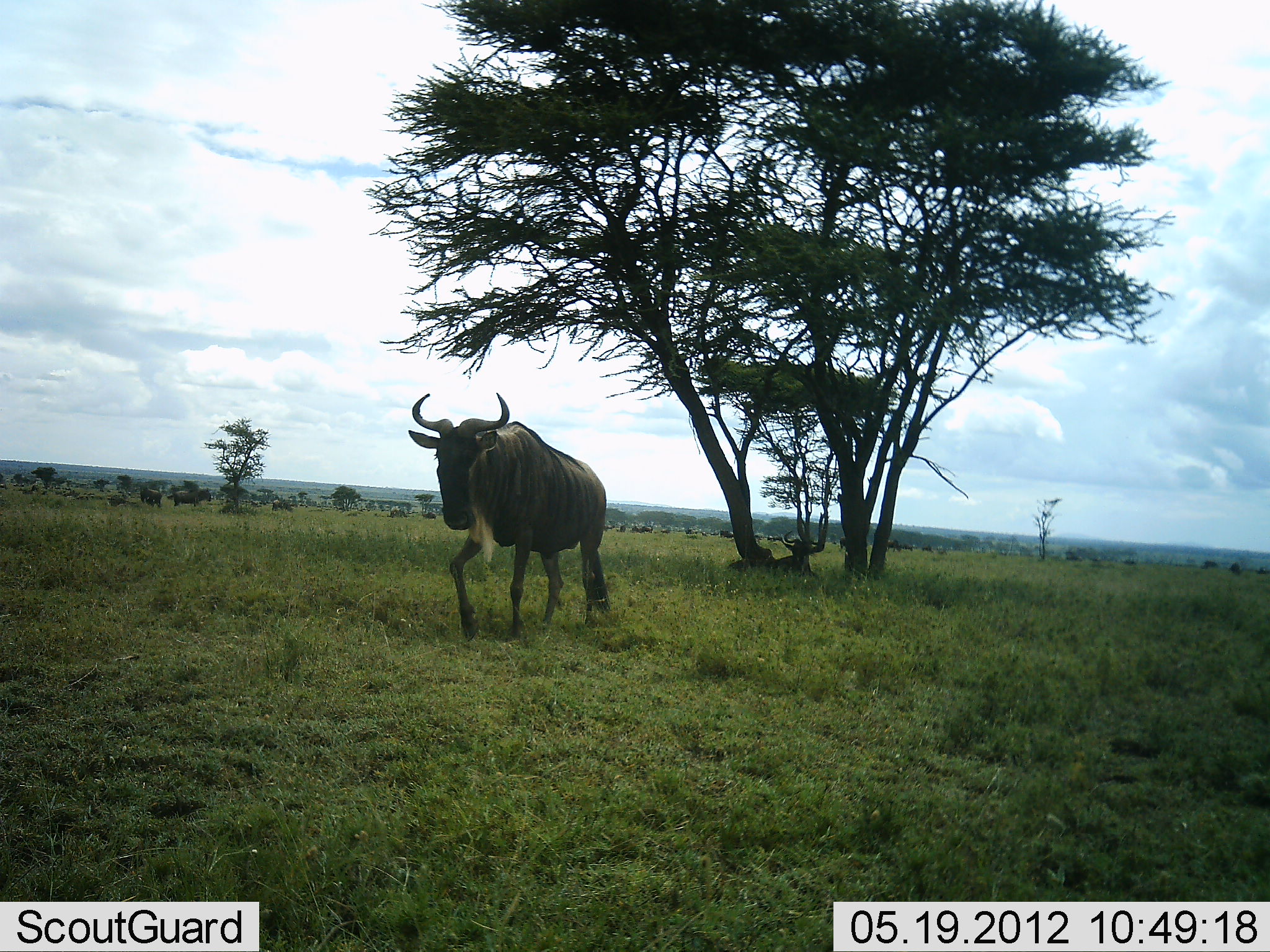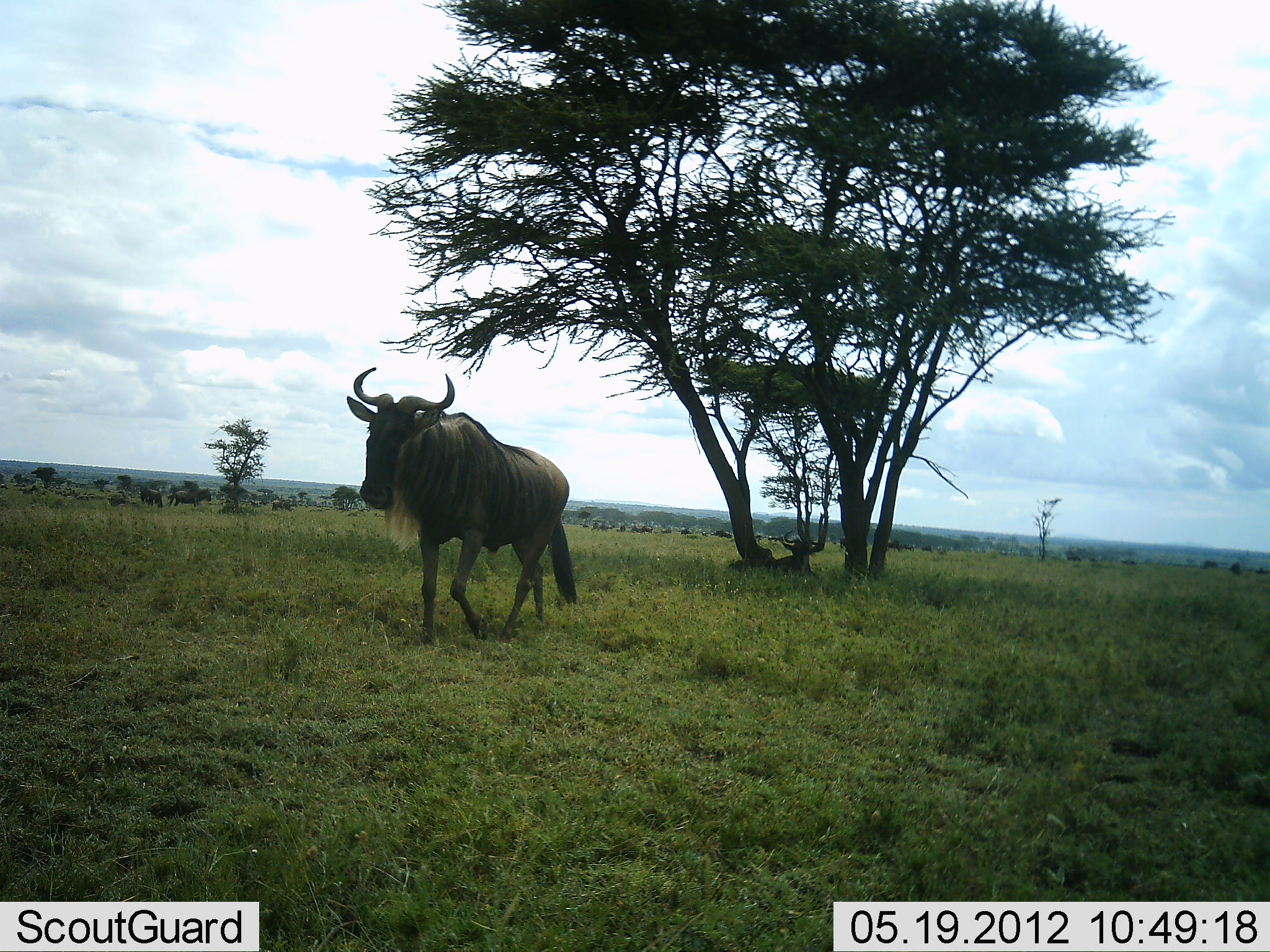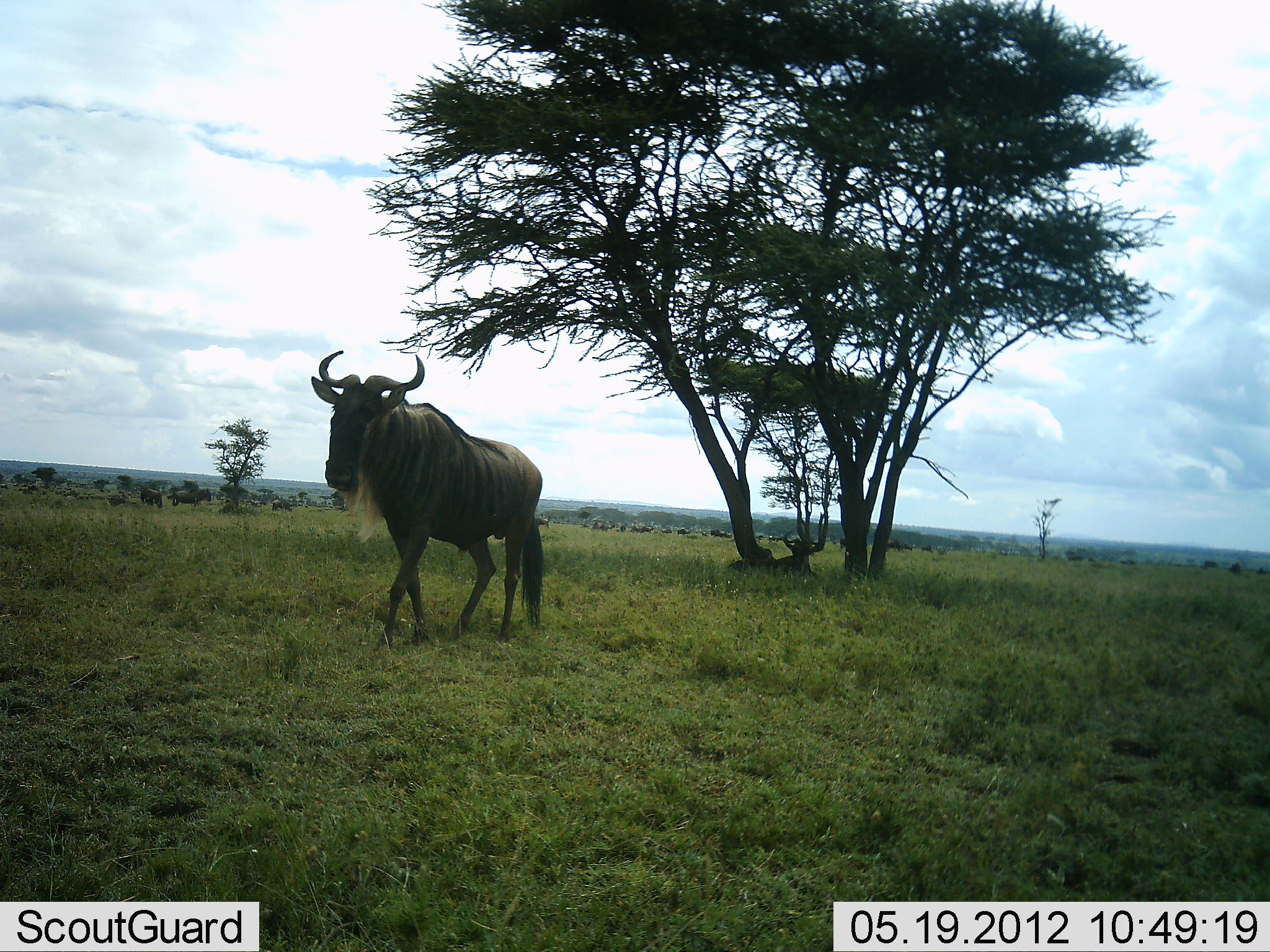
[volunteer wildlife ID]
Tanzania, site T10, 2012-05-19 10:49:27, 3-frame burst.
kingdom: Animalia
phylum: Chordata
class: Mammalia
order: Artiodactyla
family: Bovidae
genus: Connochaetes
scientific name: Connochaetes taurinus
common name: blue wildebeest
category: wildebeest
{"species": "wildebeest (blue wildebeest) (Connochaetes taurinus)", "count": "2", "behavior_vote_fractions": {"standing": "20%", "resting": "10%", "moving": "100%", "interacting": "0%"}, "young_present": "0%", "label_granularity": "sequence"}